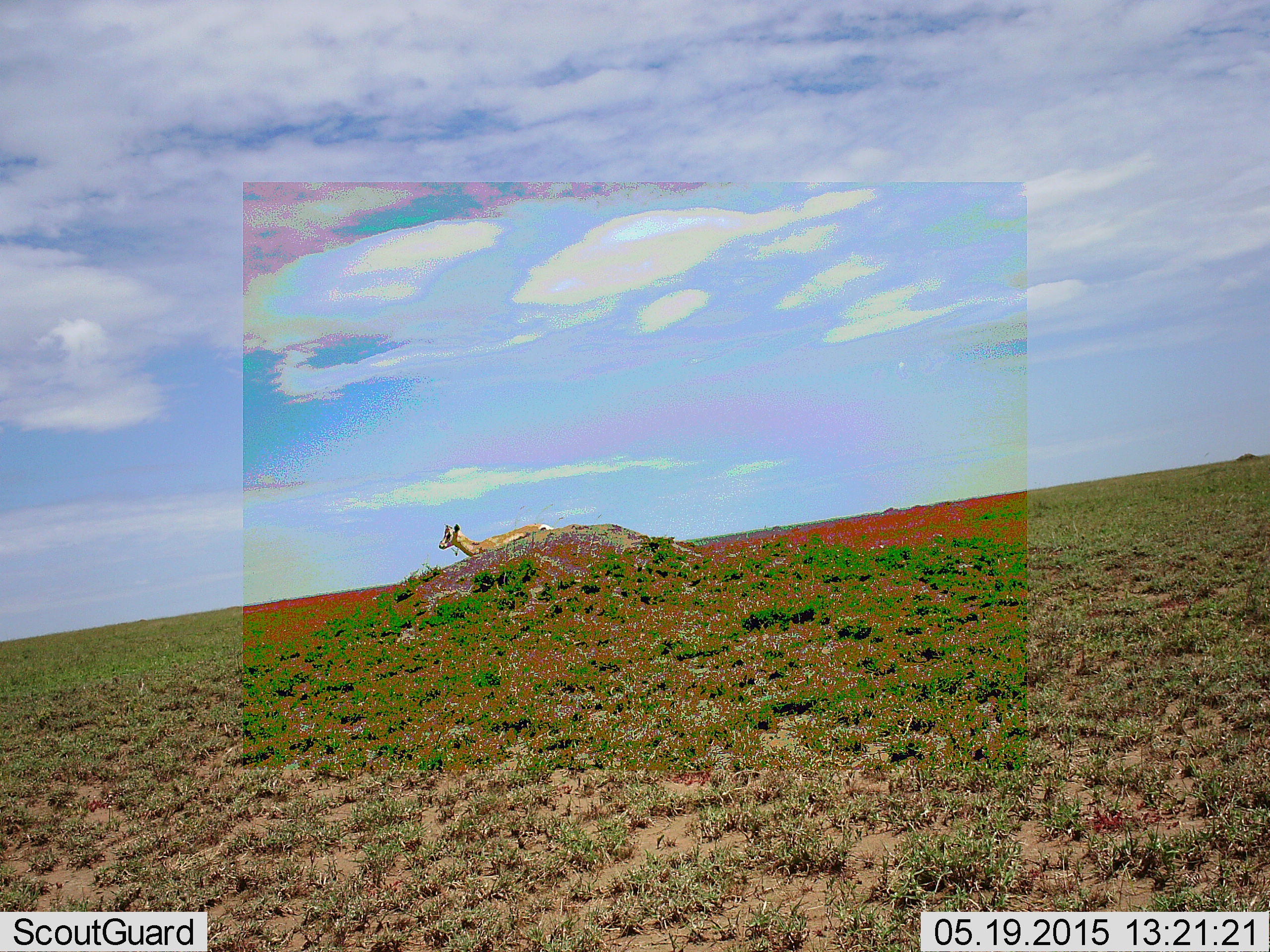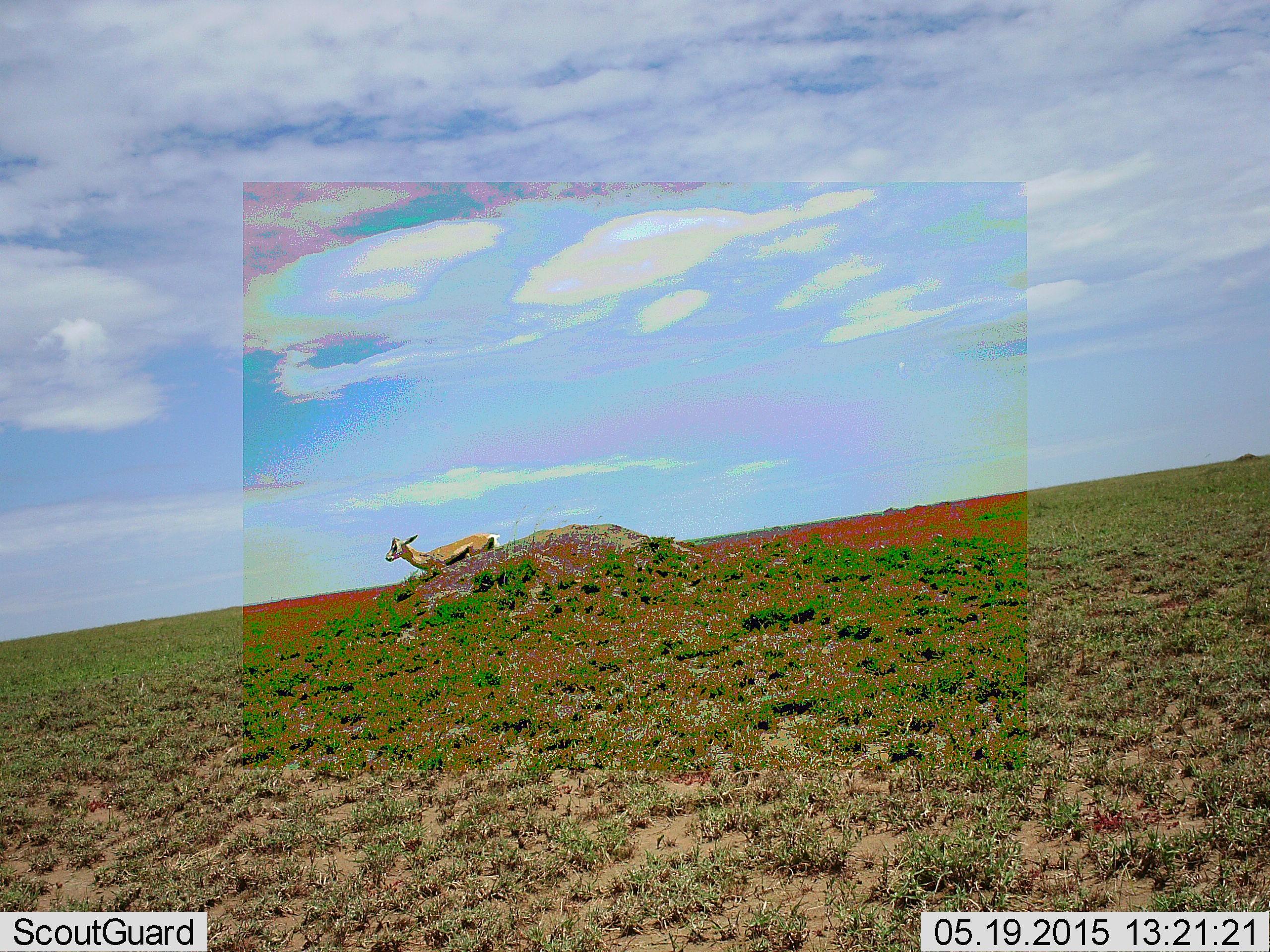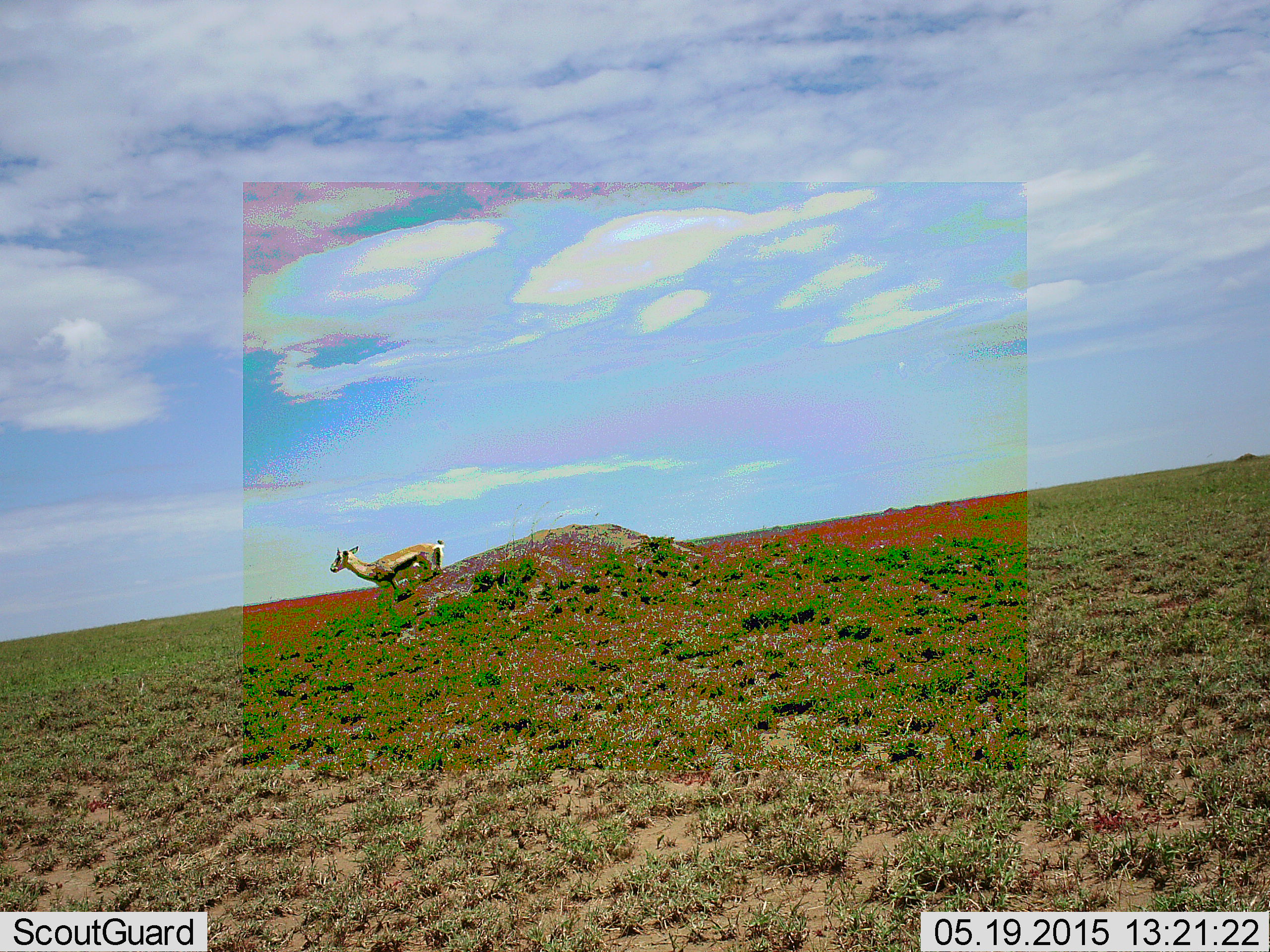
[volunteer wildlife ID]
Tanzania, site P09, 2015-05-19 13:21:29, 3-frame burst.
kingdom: Animalia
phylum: Chordata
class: Mammalia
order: Artiodactyla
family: Bovidae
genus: Eudorcas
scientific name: Eudorcas thomsonii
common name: thomson's gazelle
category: gazellethomsons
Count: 1.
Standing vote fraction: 20%.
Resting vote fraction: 10%.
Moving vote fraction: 70%.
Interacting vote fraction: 0%.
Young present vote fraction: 0%.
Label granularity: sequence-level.